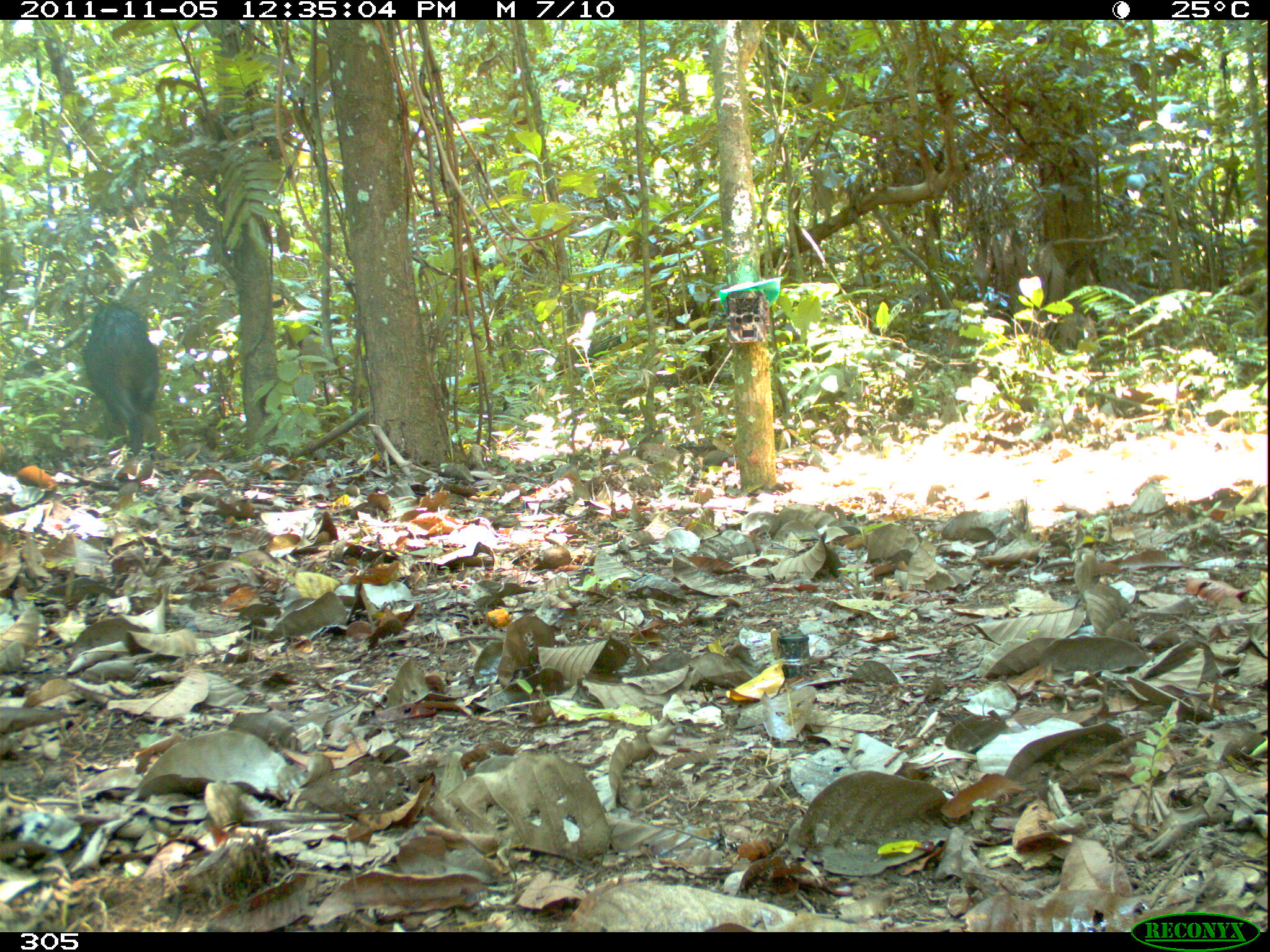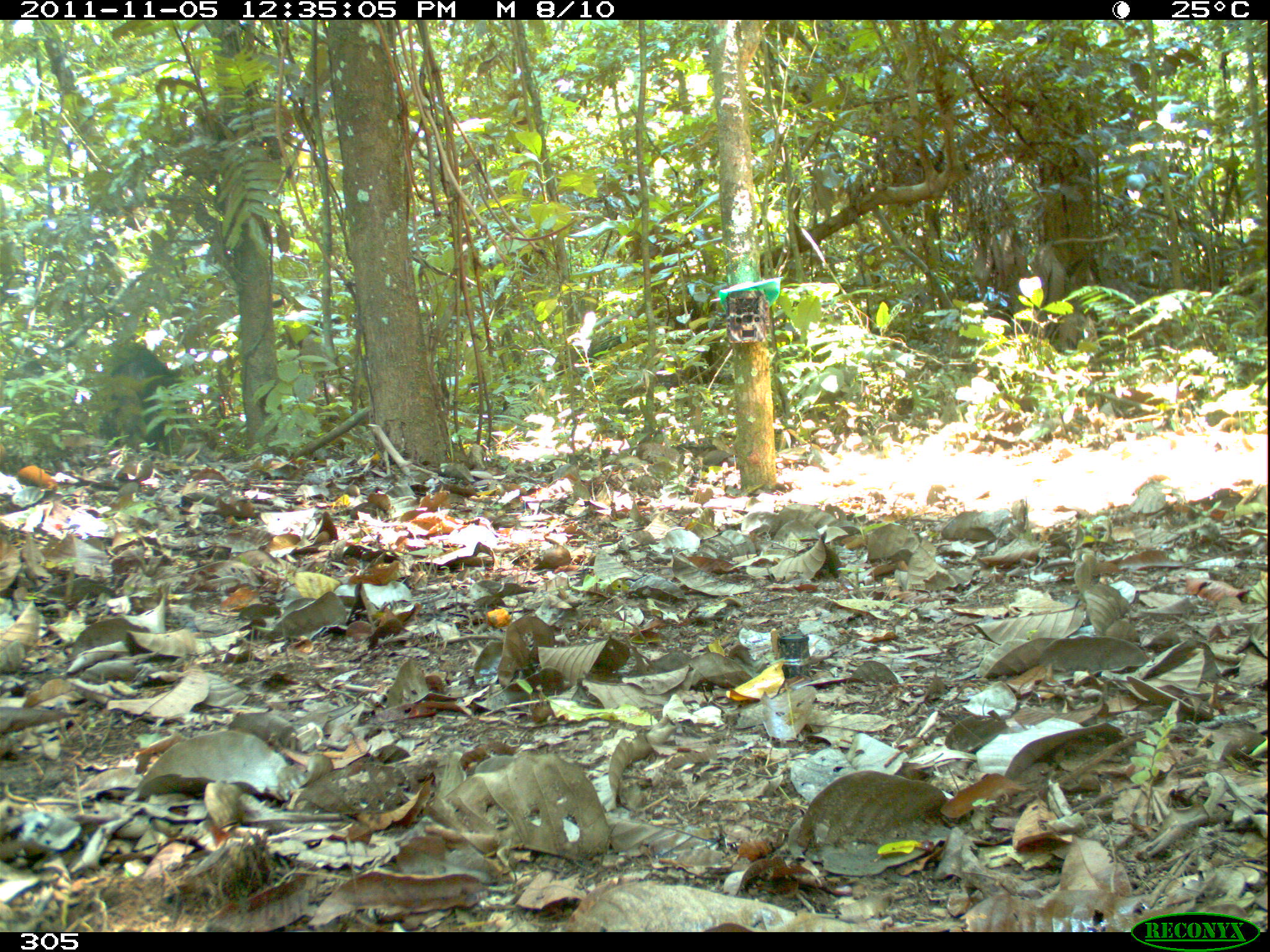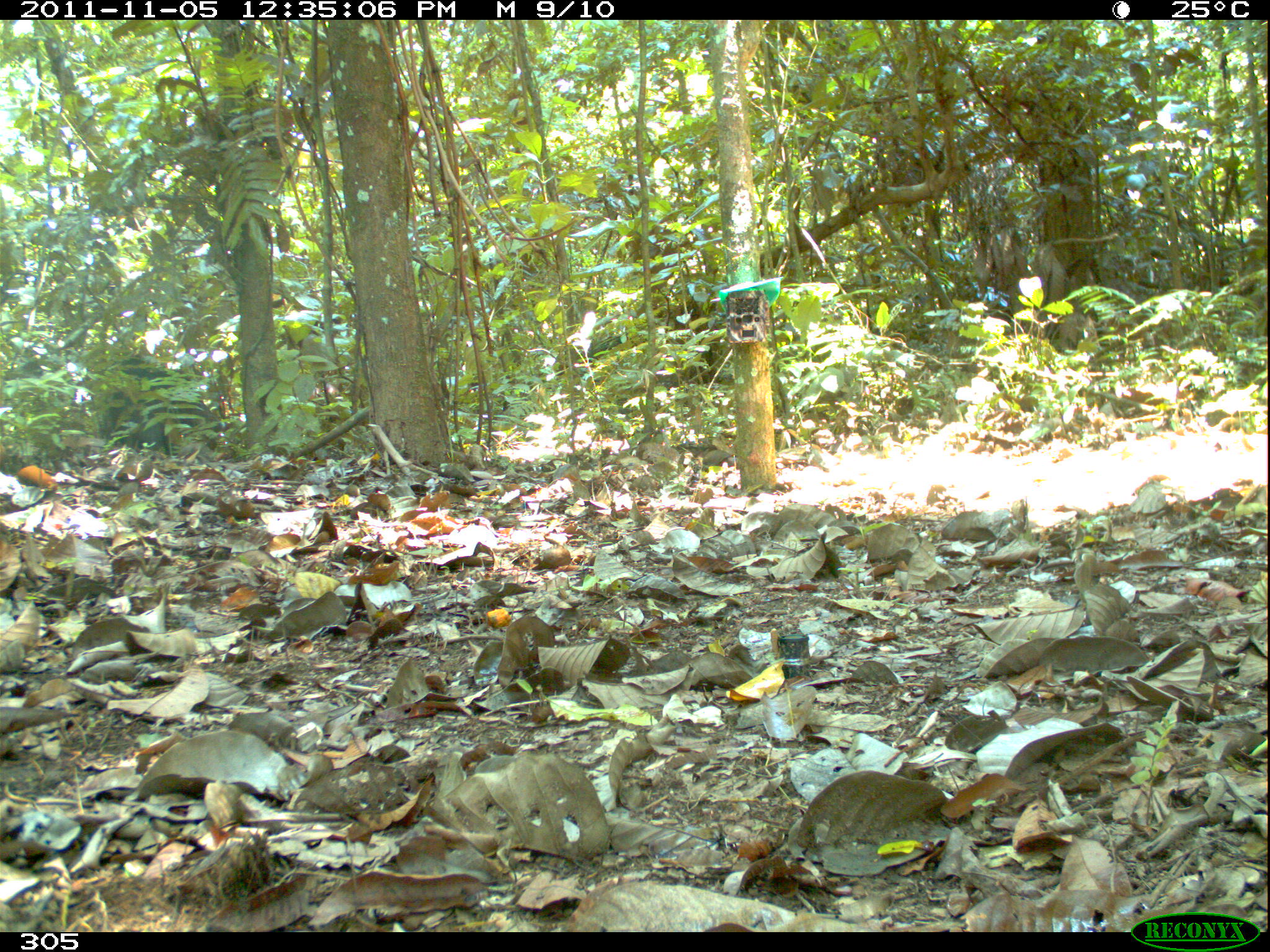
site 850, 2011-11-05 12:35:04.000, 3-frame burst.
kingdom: Animalia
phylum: Chordata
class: Mammalia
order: Artiodactyla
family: Tayassuidae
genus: Tayassu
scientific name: Tayassu pecari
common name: white-lipped peccary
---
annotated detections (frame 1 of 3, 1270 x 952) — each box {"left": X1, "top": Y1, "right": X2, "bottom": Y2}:
tayassu pecari: {"left": 81, "top": 301, "right": 160, "bottom": 456}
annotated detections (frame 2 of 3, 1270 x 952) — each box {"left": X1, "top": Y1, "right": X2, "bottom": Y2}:
tayassu pecari: {"left": 88, "top": 343, "right": 187, "bottom": 454}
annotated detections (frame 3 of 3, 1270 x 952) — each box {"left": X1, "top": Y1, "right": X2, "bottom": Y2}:
tayassu pecari: {"left": 96, "top": 351, "right": 228, "bottom": 451}